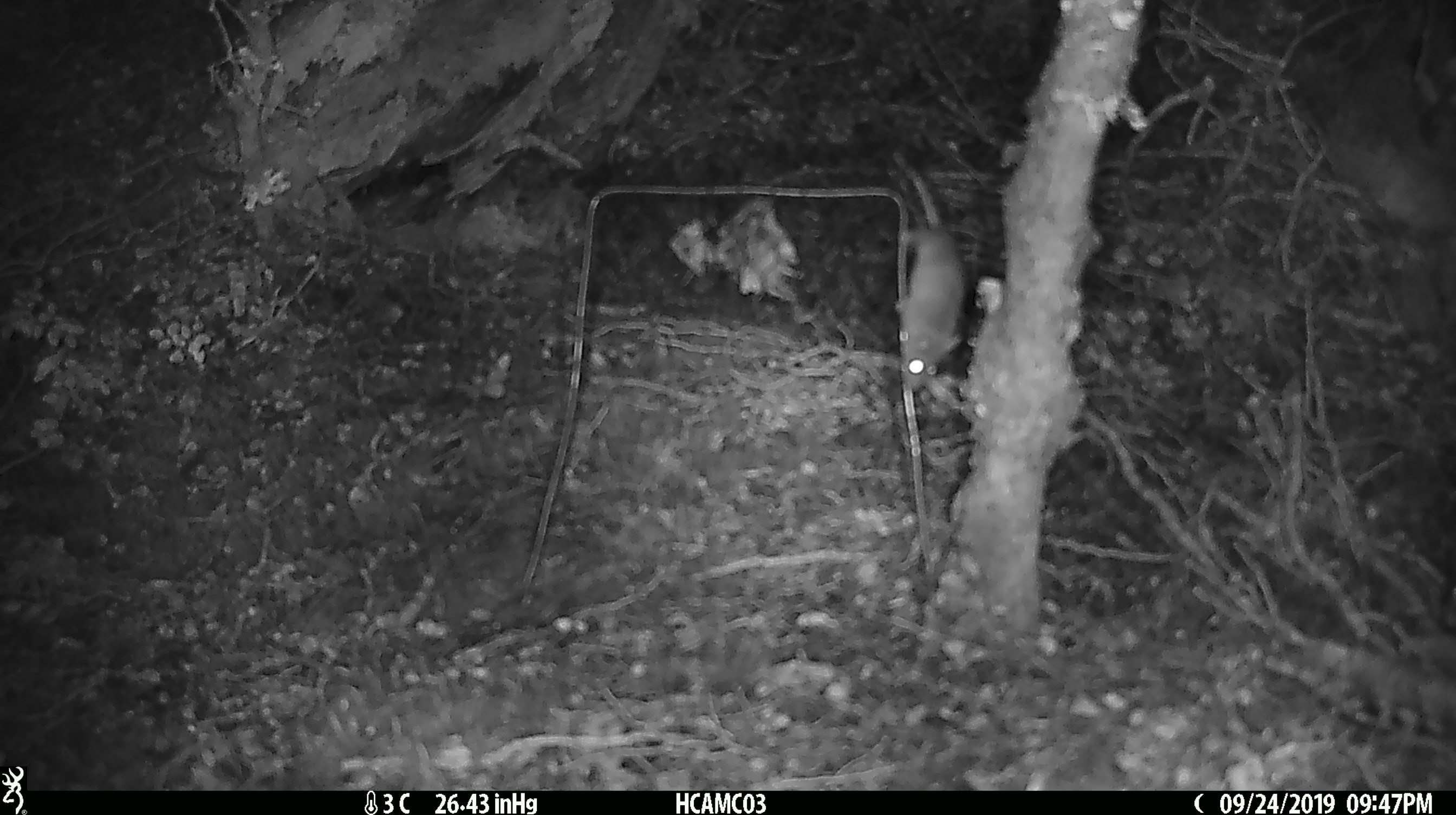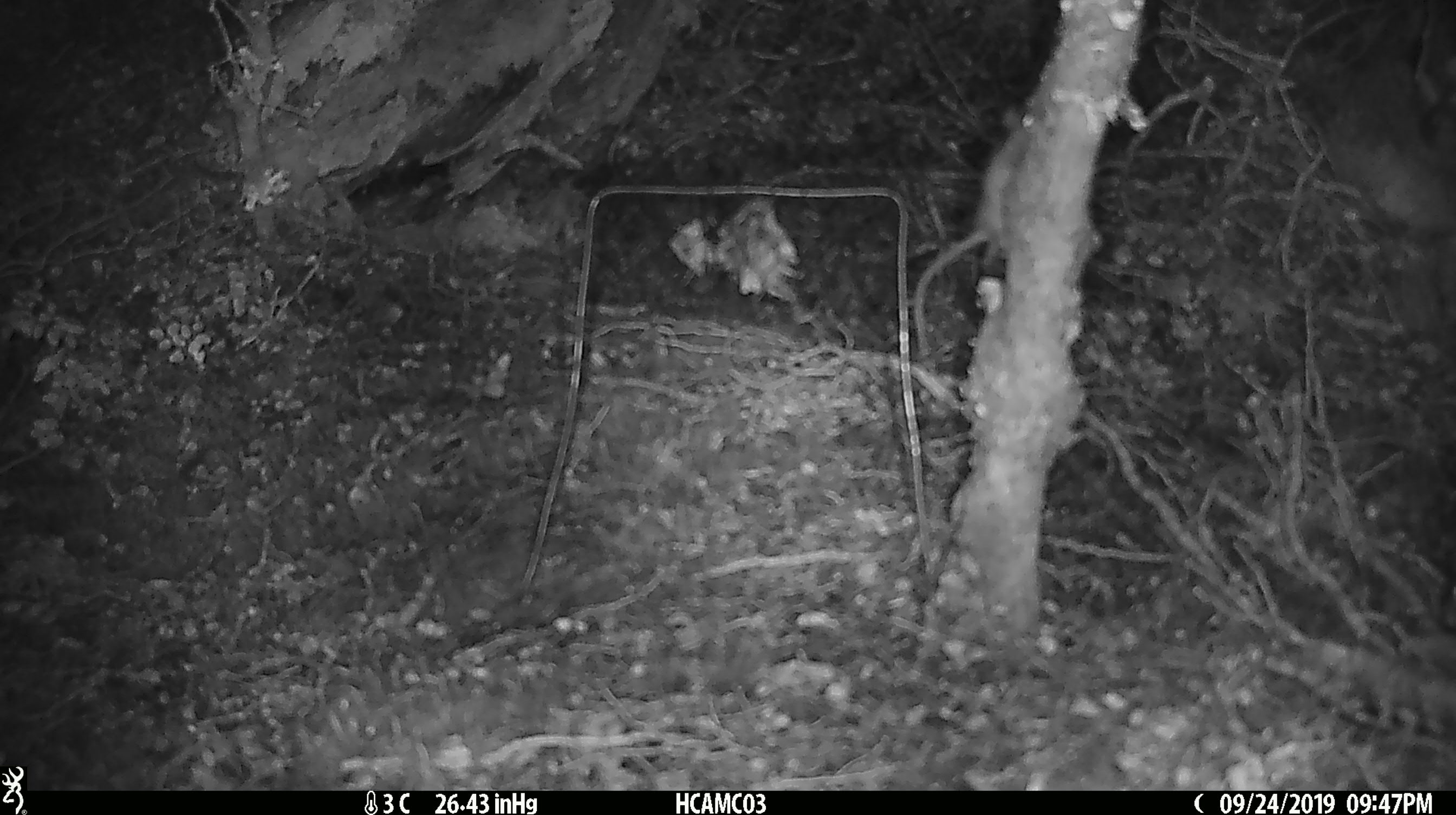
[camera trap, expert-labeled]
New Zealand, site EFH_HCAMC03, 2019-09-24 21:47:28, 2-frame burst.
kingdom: Animalia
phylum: Chordata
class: Mammalia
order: Rodentia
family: Muridae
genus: Mus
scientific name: Mus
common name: mouse